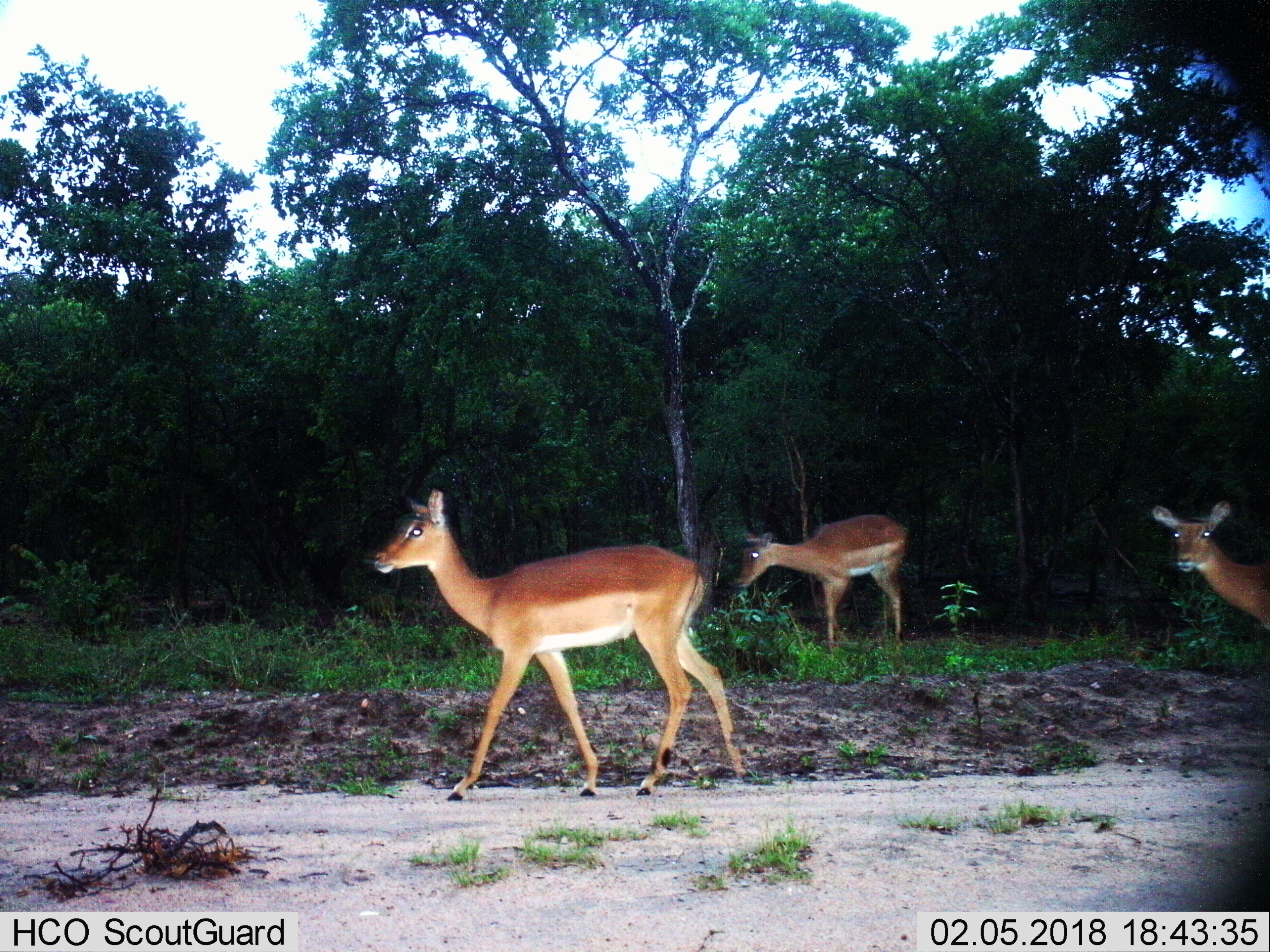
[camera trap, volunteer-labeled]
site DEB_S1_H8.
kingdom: Animalia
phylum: Chordata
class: Mammalia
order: Artiodactyla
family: Bovidae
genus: Aepyceros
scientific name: Aepyceros melampus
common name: impala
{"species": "impala (Aepyceros melampus)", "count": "3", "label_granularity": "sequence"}